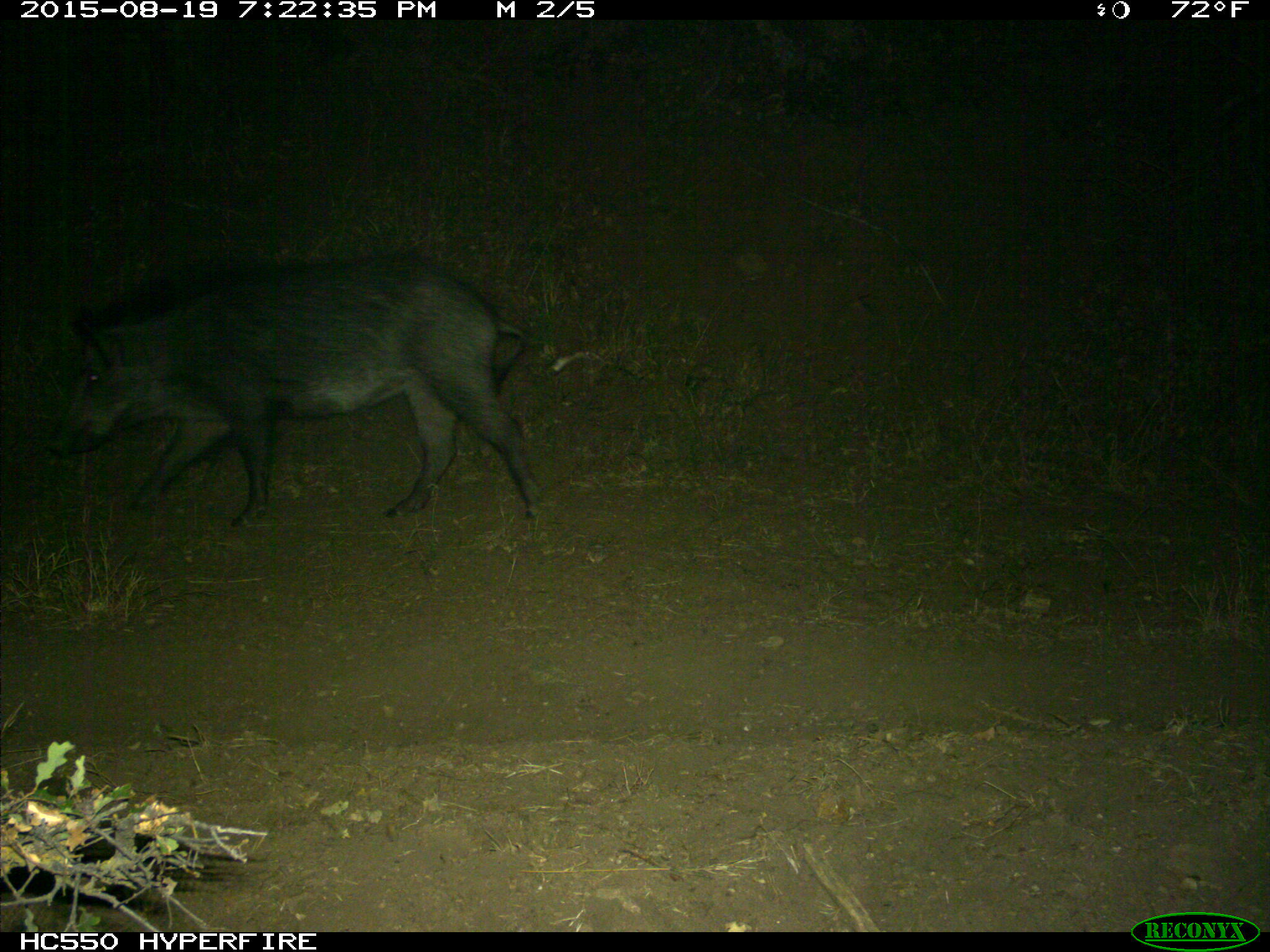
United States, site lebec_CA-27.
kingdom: Animalia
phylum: Chordata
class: Mammalia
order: Artiodactyla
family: Suidae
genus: Sus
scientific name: Sus scrofa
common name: wild boar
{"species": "Sus scrofa (wild boar)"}